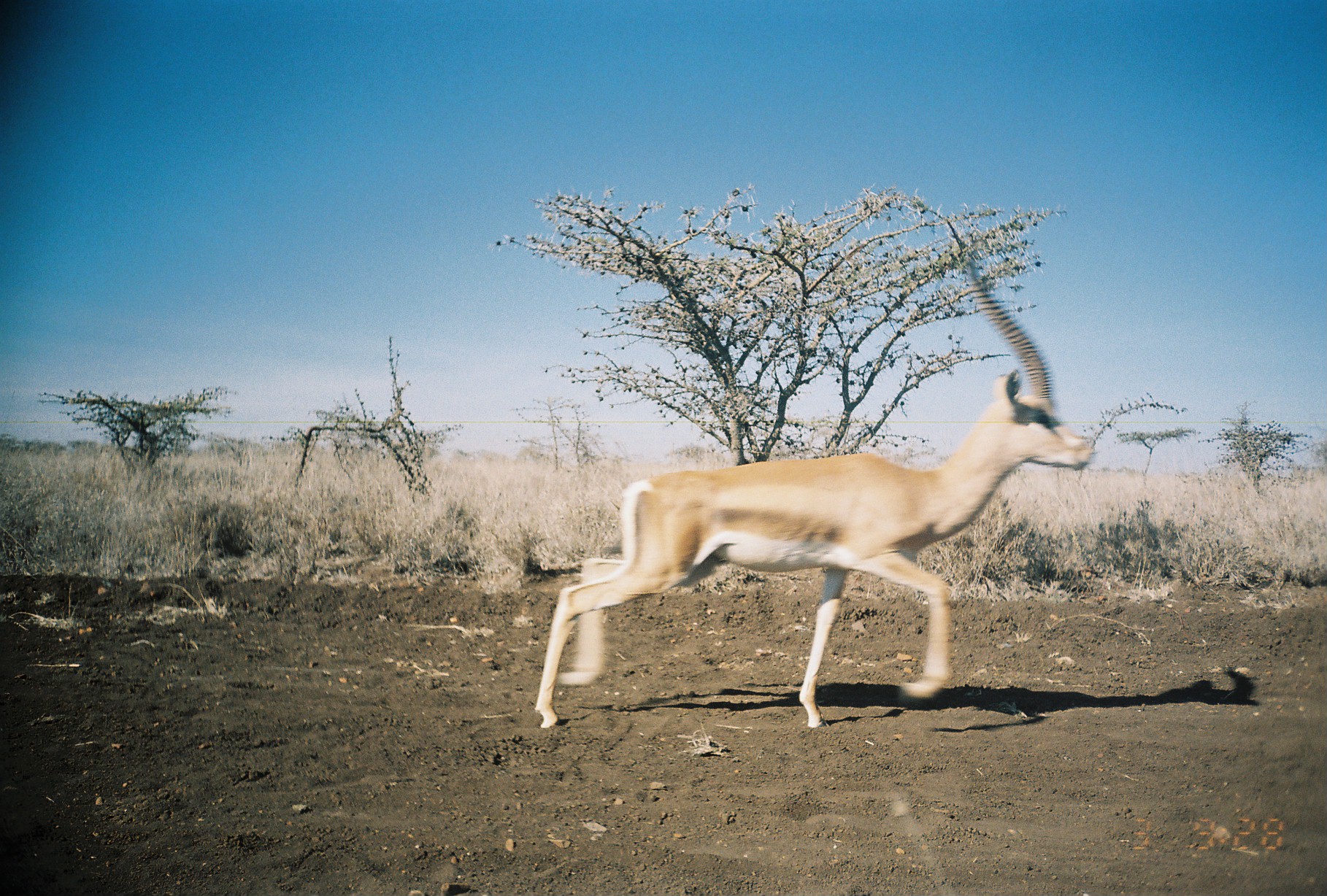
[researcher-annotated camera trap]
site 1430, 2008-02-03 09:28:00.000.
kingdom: Animalia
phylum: Chordata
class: Mammalia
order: Artiodactyla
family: Bovidae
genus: Nanger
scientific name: Nanger granti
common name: grant's gazelle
Nanger granti (grant's gazelle), count 1.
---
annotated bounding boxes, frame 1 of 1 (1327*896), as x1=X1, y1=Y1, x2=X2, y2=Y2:
nanger granti: x1=534, y1=246, x2=1089, y2=727